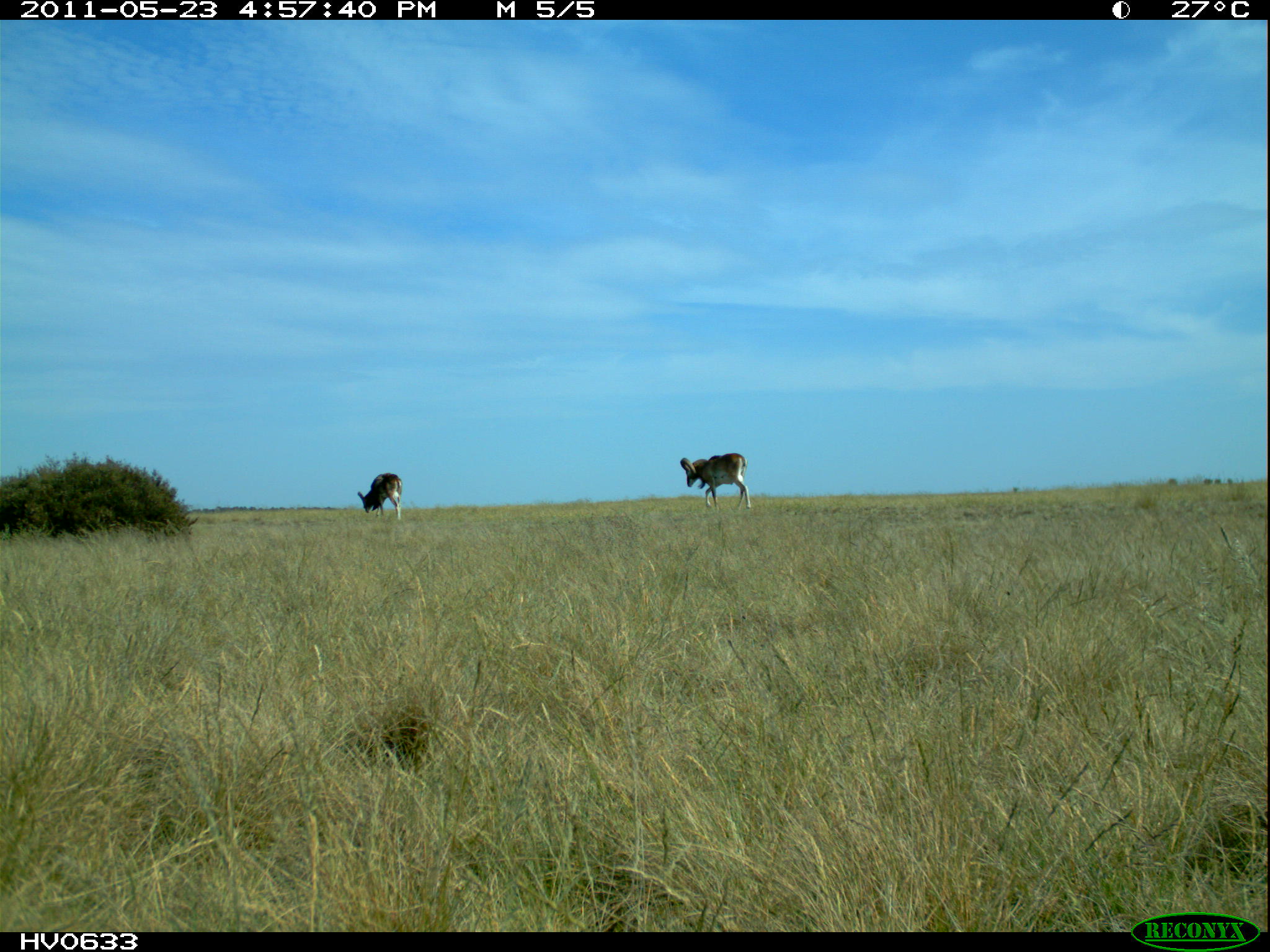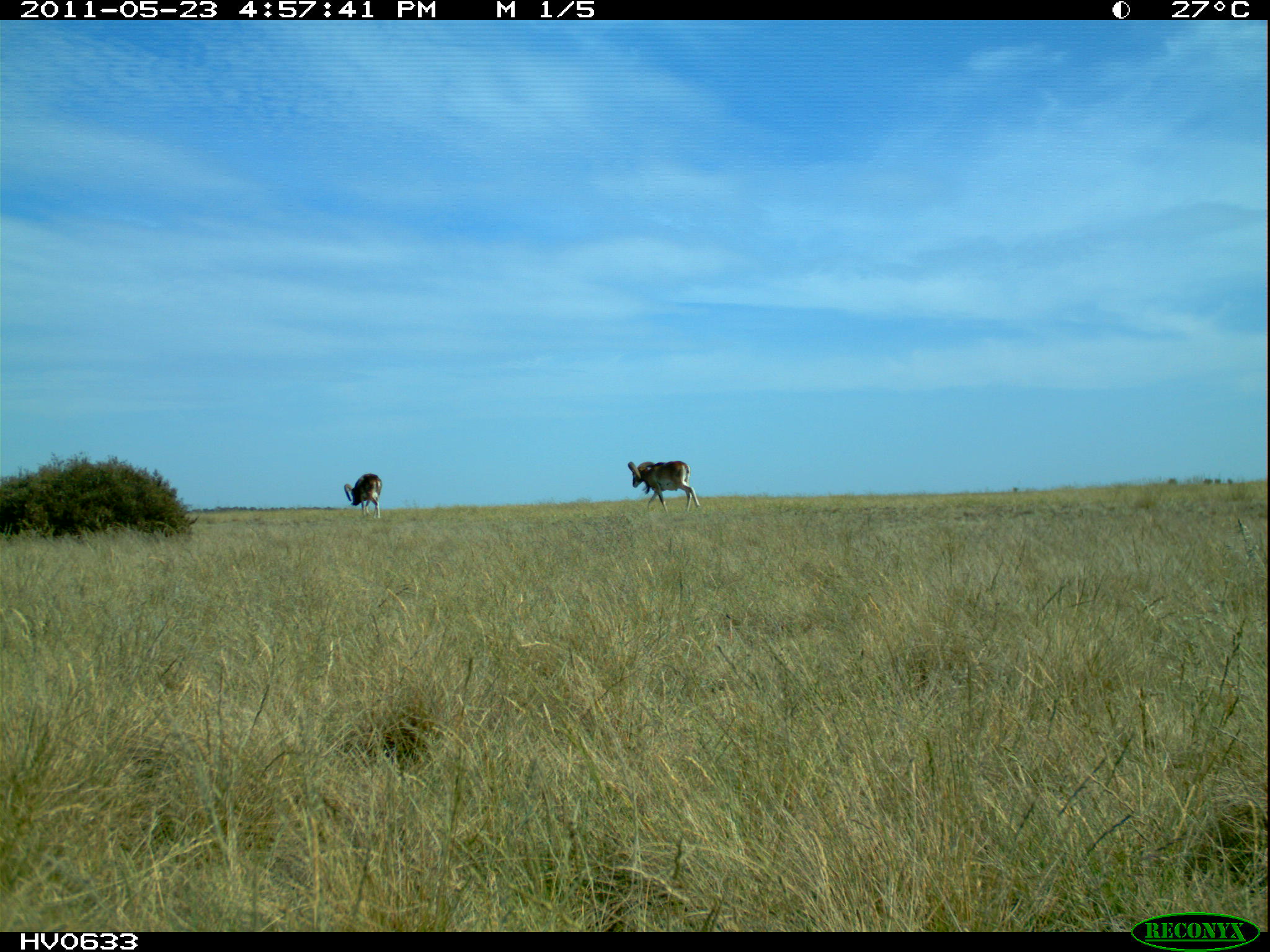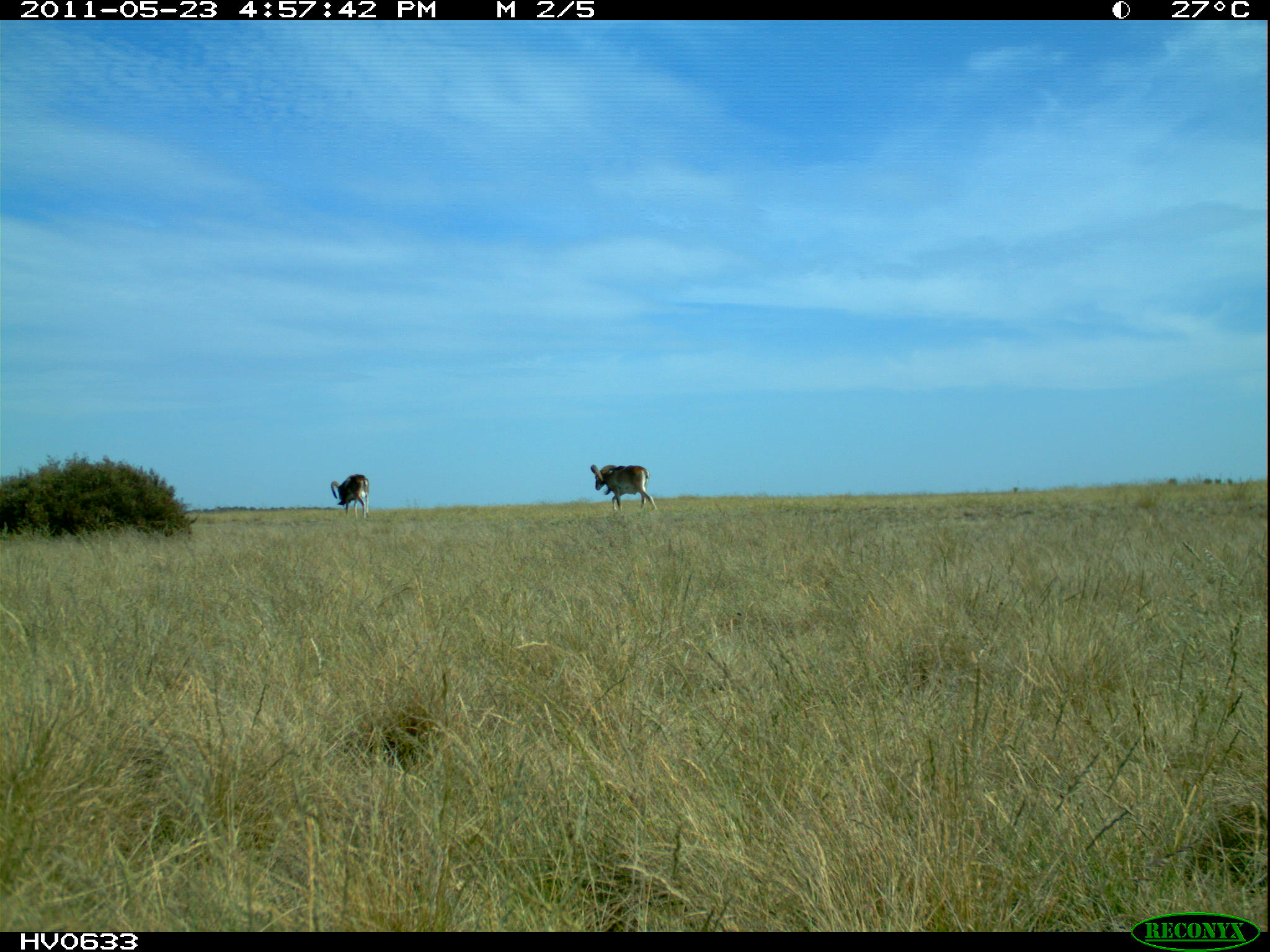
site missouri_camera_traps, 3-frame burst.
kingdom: Animalia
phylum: Chordata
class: Mammalia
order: Artiodactyla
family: Bovidae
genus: Ovis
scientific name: Ovis ammon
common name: mouflon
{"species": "mouflon (Ovis ammon)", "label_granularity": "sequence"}